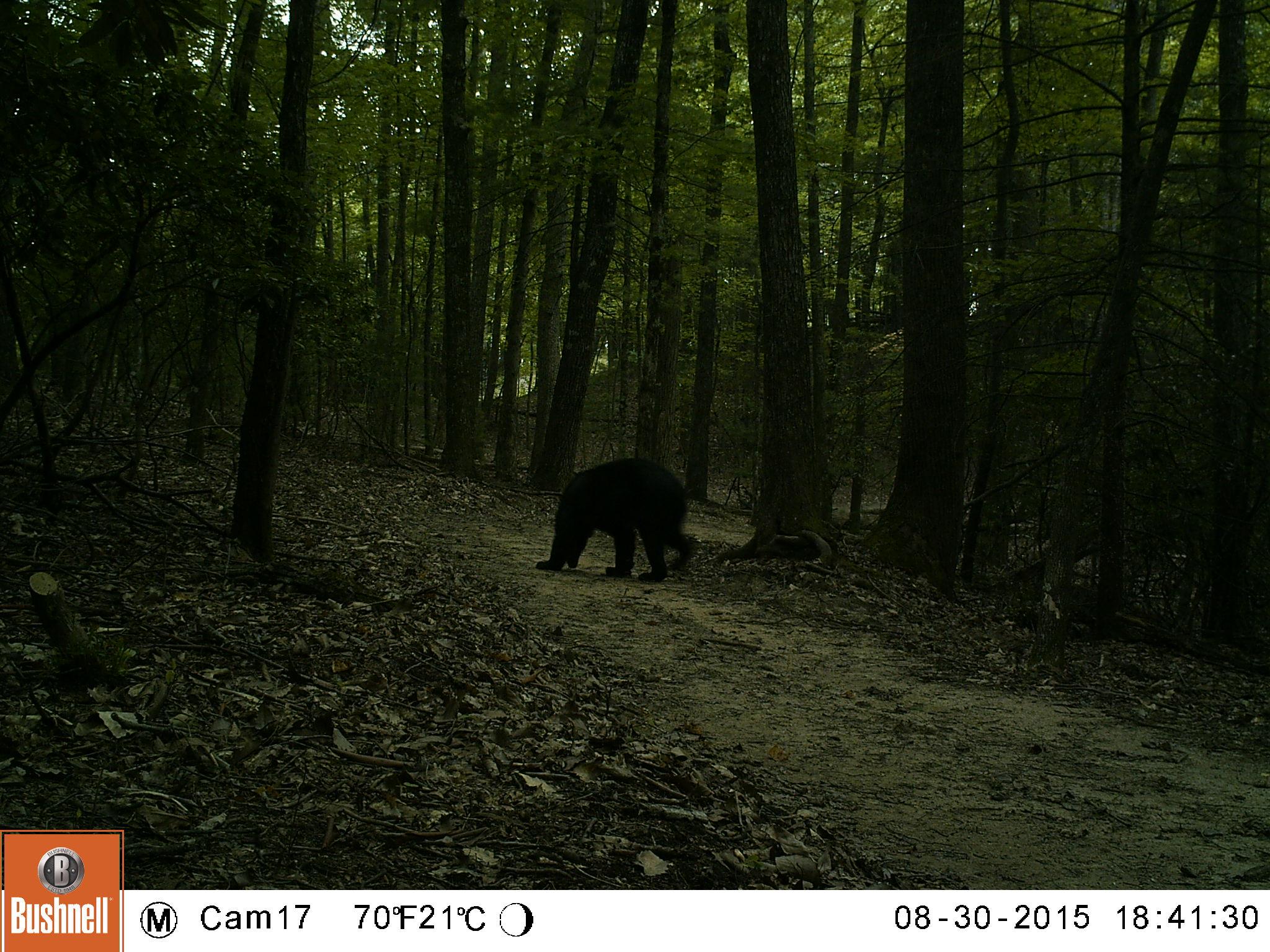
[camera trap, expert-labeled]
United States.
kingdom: Animalia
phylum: Chordata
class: Mammalia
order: Carnivora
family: Ursidae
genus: Ursus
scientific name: Ursus americanus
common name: american black bear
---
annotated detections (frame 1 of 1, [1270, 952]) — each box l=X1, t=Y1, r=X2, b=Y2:
American Black Bear: l=538, t=465, r=704, b=581